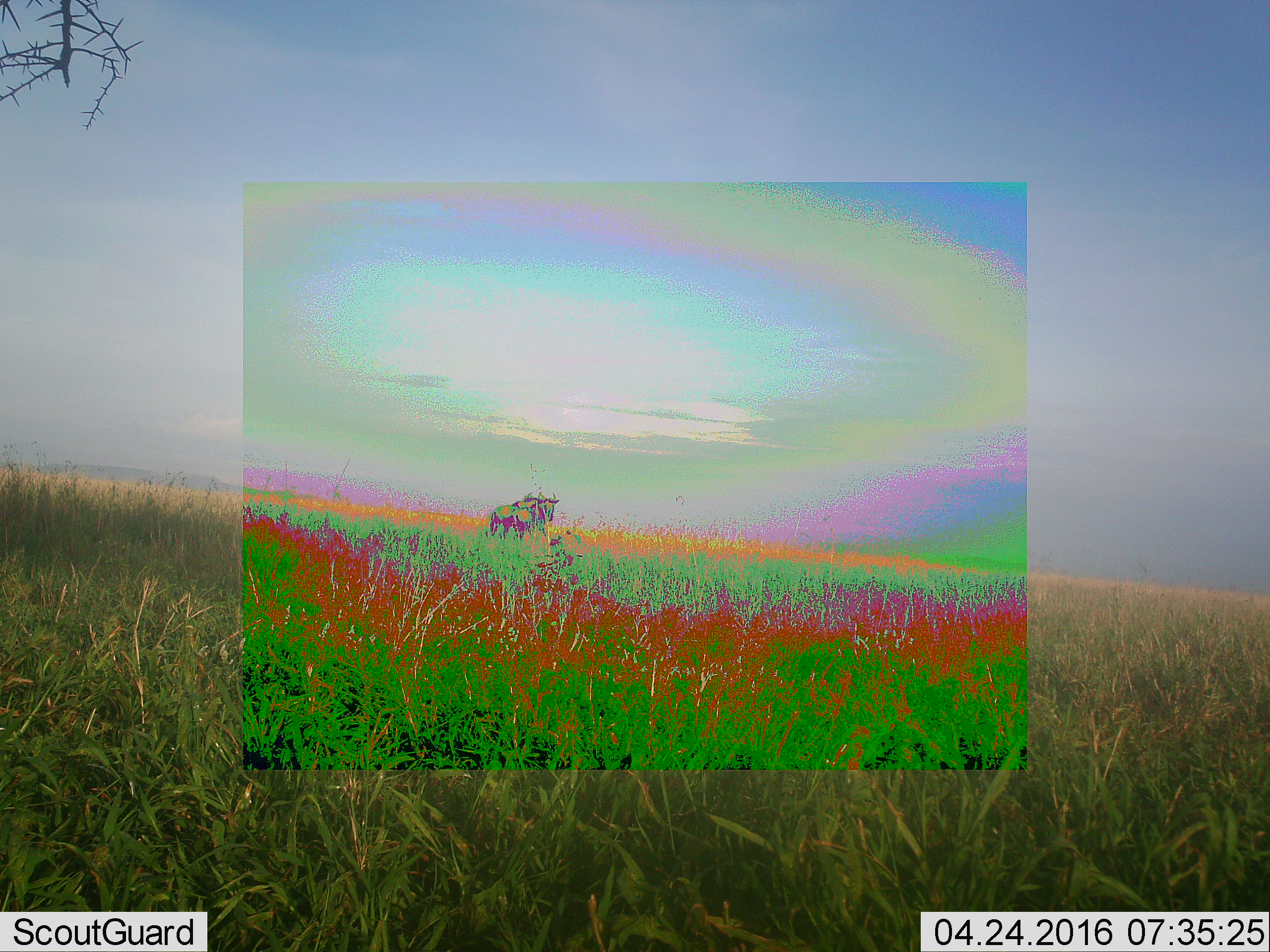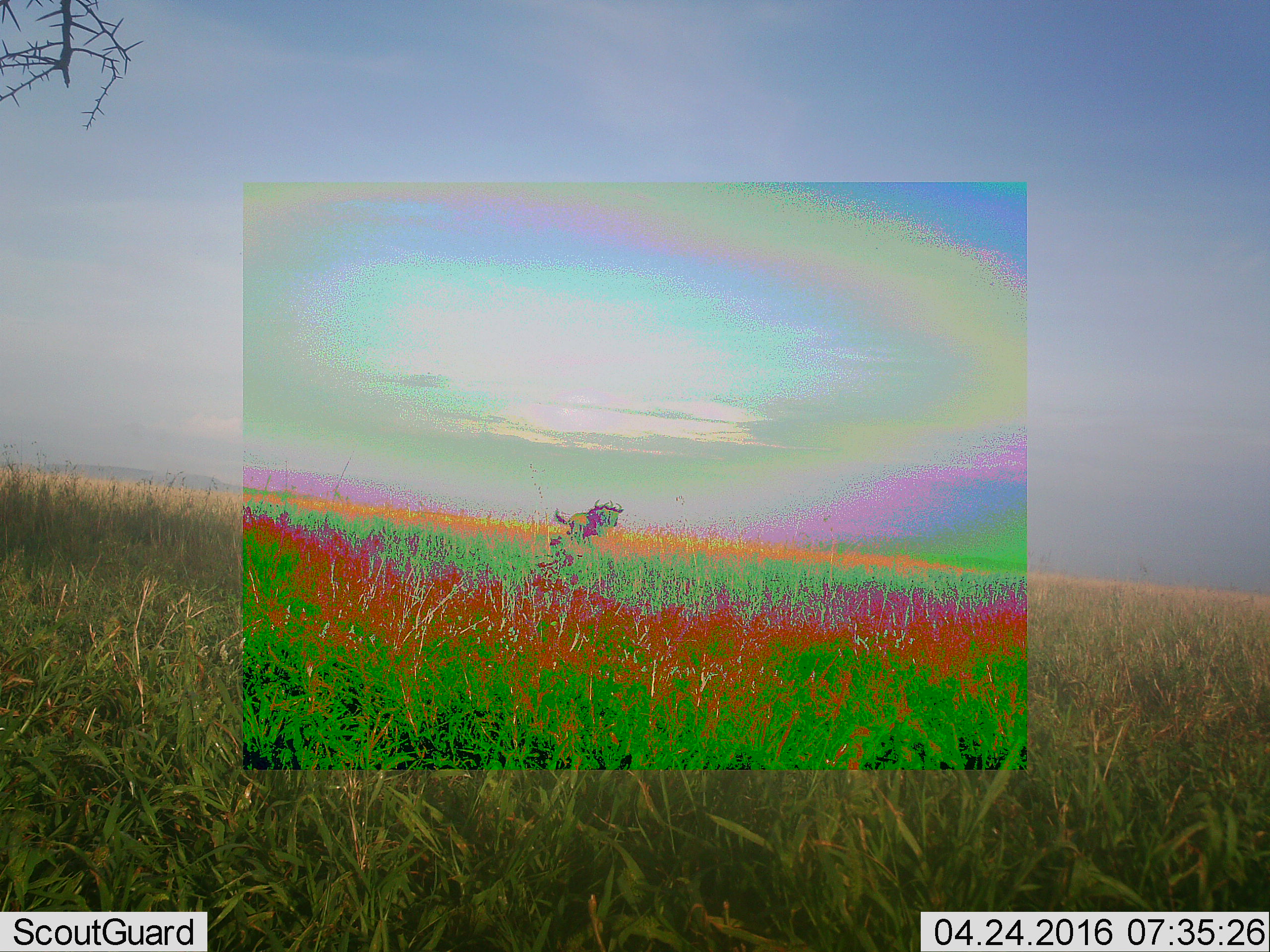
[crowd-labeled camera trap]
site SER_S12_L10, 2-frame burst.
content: unidentified animal